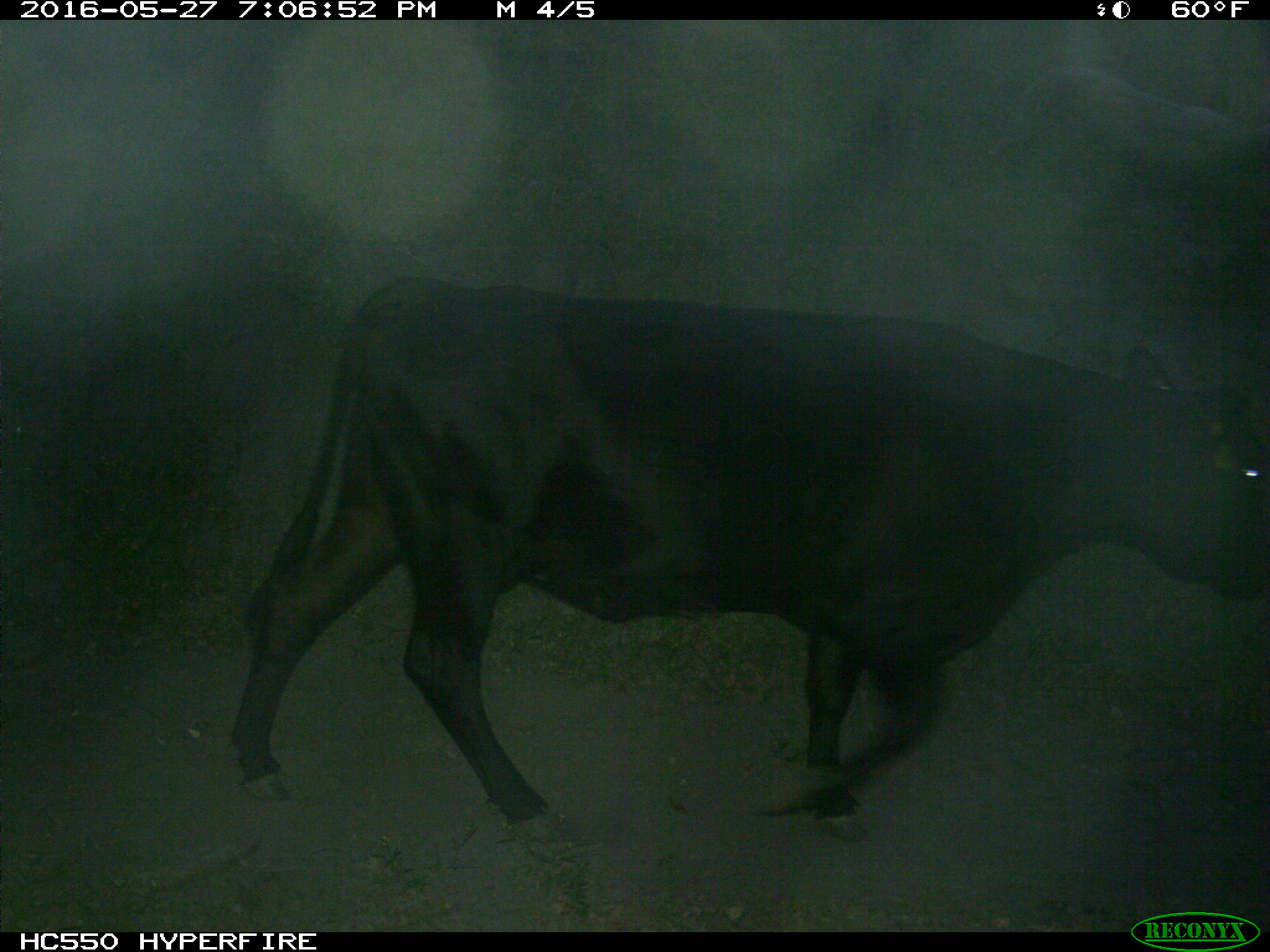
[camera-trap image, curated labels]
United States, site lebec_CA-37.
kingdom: Animalia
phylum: Chordata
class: Mammalia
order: Artiodactyla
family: Bovidae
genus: Bos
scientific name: Bos taurus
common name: domestic cow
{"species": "Bos taurus (domestic cow)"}